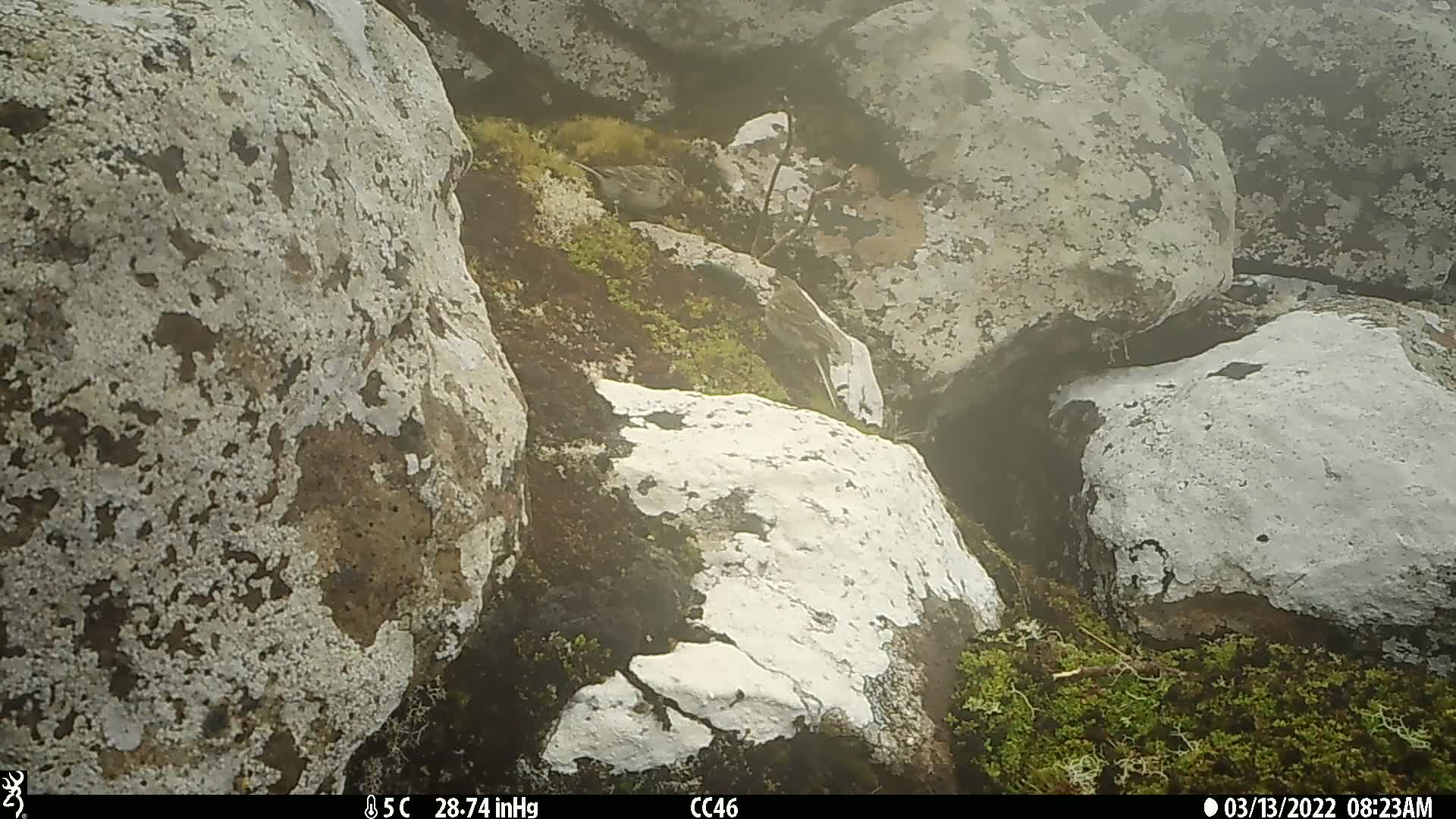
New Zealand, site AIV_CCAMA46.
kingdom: Animalia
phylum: Chordata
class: Aves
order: Passeriformes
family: Motacillidae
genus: Anthus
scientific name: Anthus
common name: pipit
Pipit (Anthus).